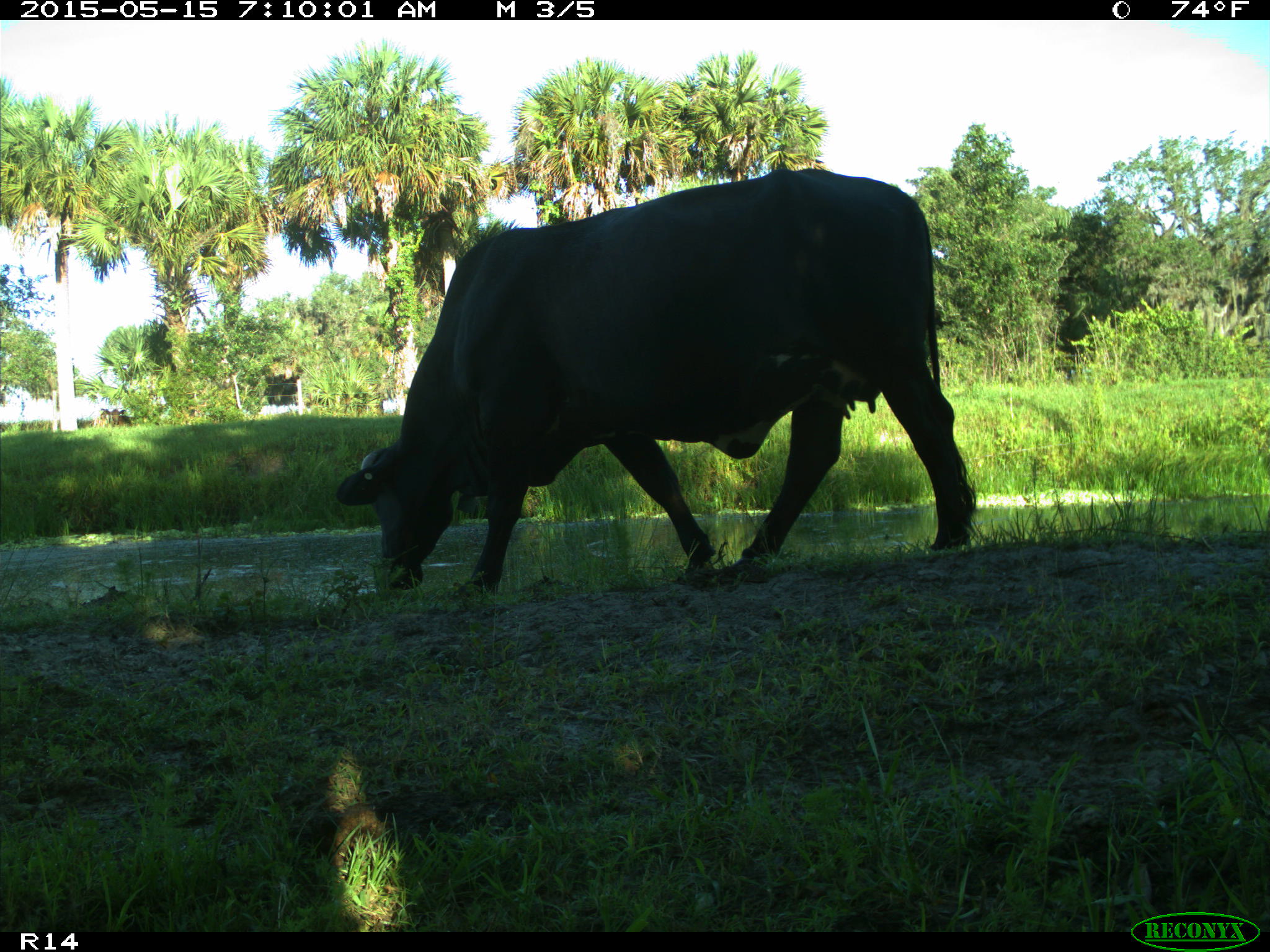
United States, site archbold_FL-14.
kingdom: Animalia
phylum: Chordata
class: Mammalia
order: Artiodactyla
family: Bovidae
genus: Bos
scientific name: Bos taurus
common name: domestic cow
Bos taurus (domestic cow).